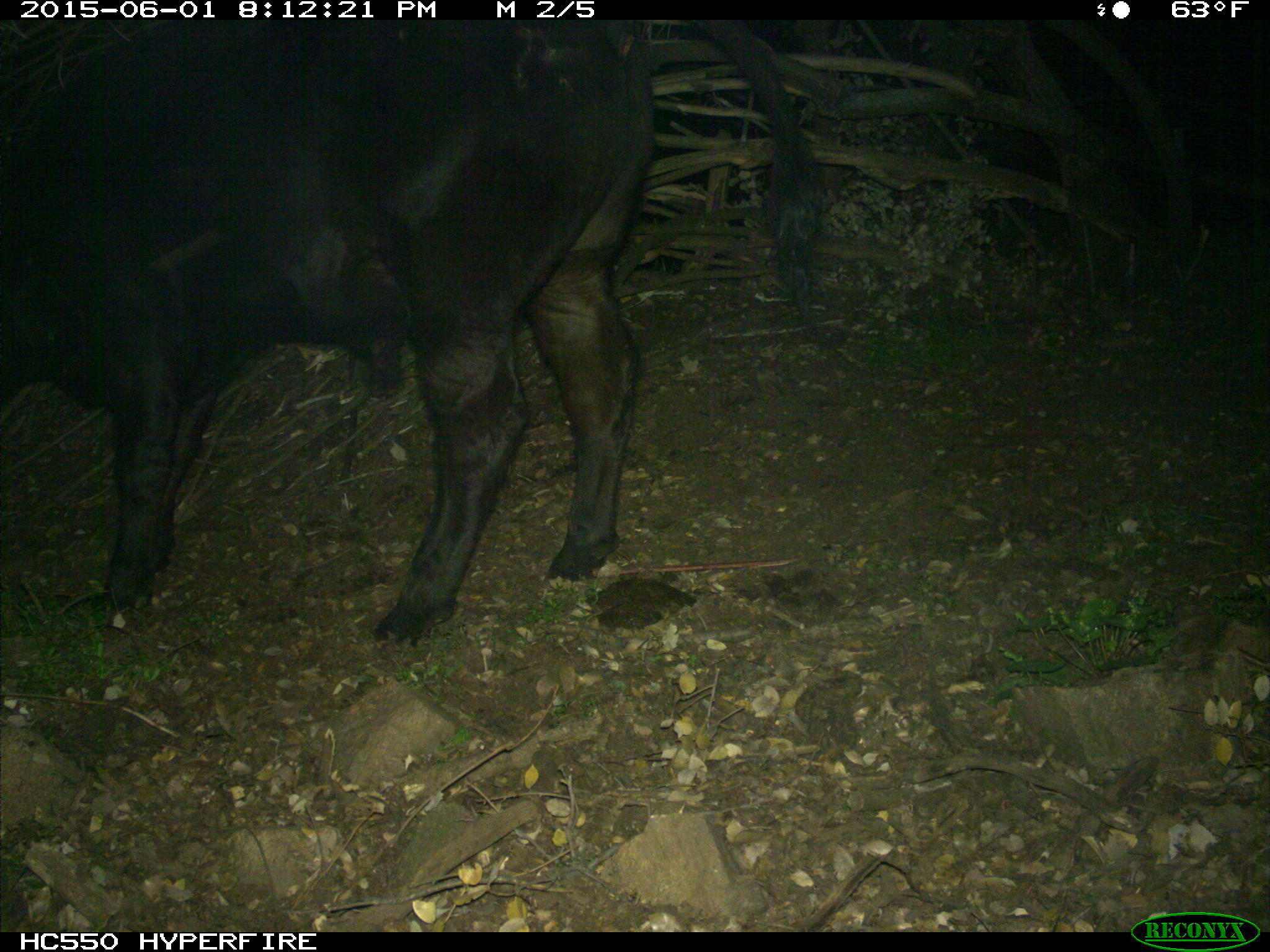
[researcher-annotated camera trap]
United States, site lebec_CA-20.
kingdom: Animalia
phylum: Chordata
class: Mammalia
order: Artiodactyla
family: Bovidae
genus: Bos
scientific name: Bos taurus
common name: domestic cow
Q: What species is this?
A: Bos taurus (domestic cow).